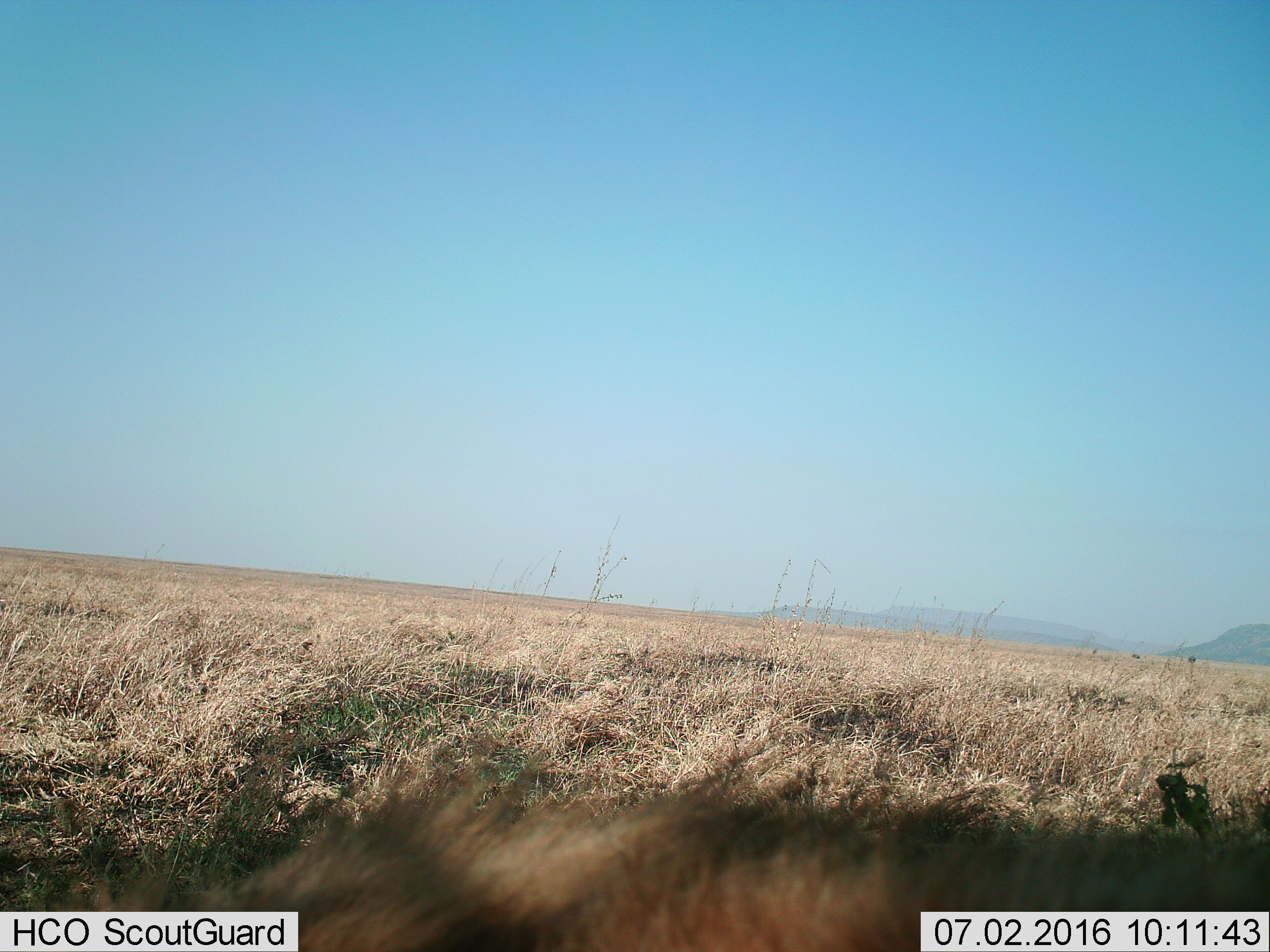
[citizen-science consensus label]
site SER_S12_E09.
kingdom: Animalia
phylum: Chordata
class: Mammalia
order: Carnivora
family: Hyaenidae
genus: Crocuta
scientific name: Crocuta crocuta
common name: spotted hyena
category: hyenaspotted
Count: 1.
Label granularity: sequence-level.